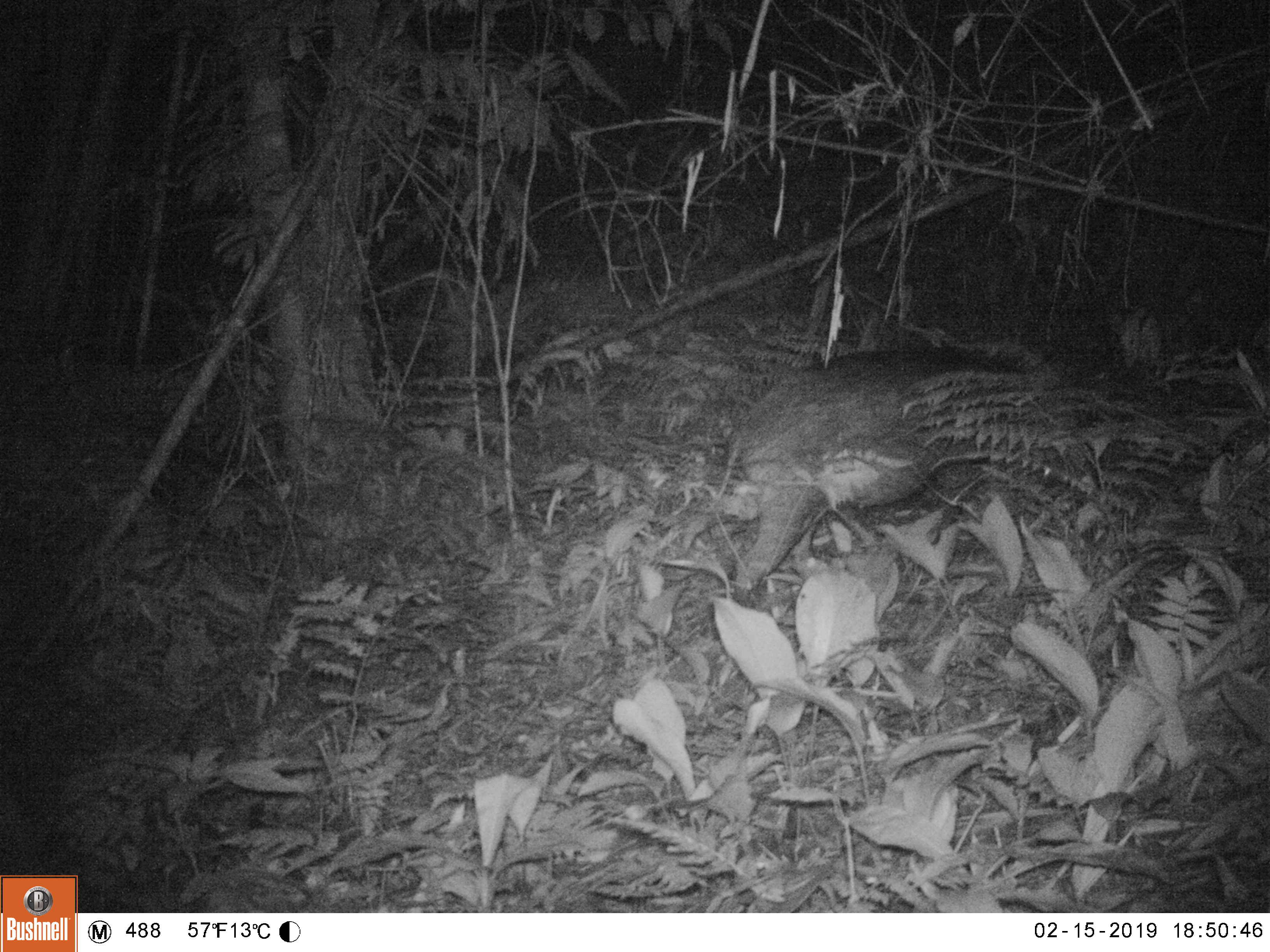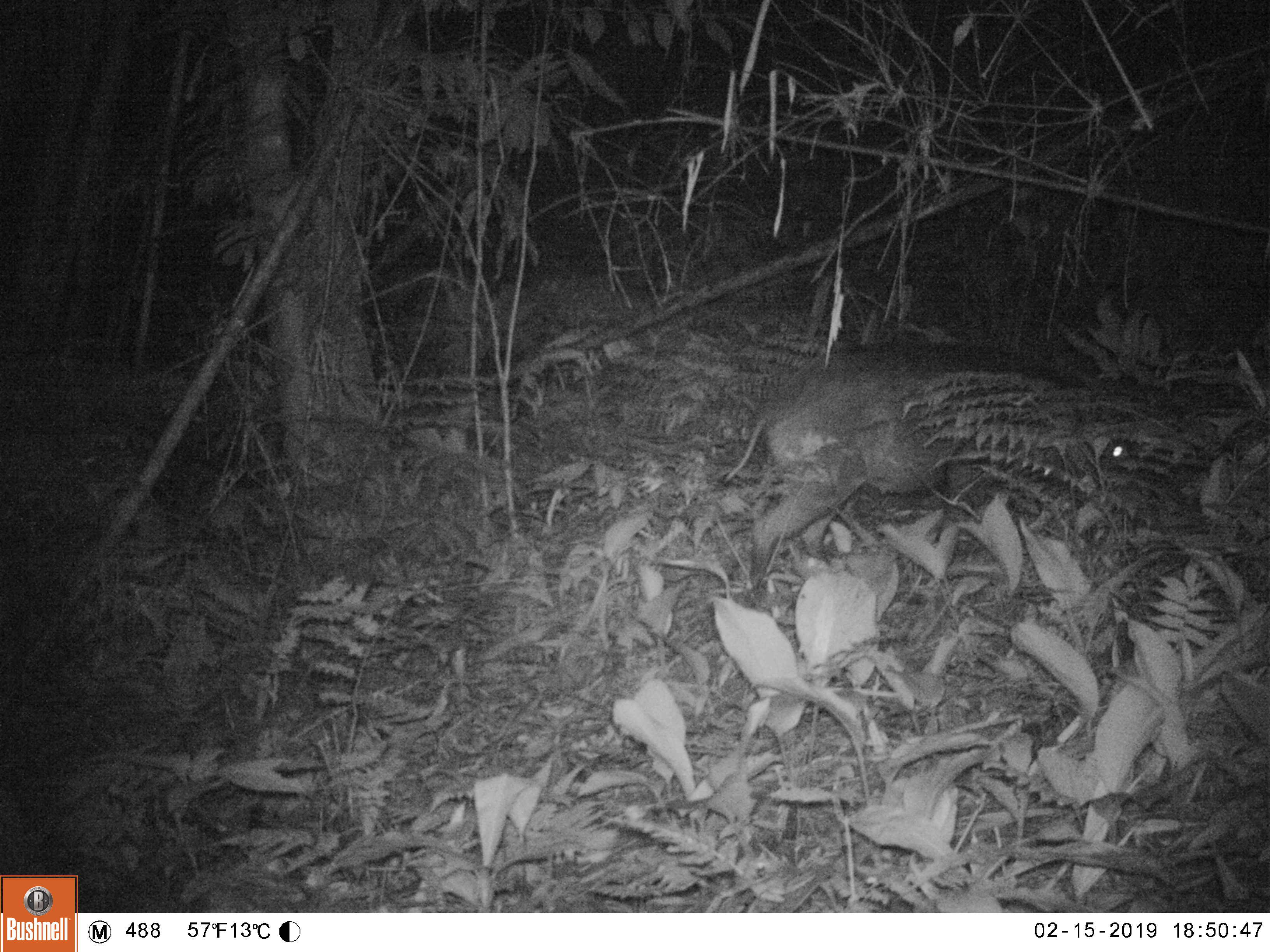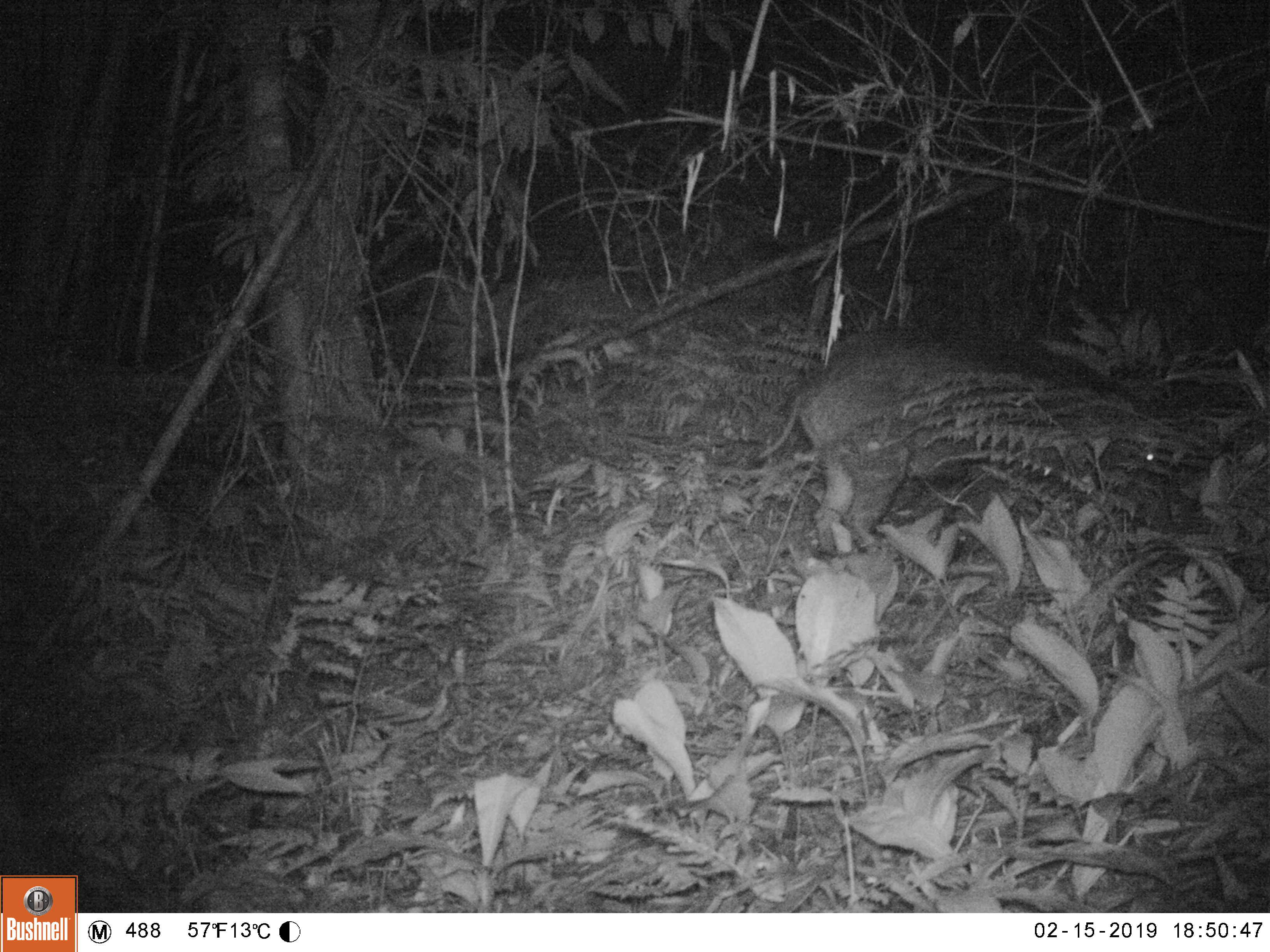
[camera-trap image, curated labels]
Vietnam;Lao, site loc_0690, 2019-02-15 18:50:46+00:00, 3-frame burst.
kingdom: Animalia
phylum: Chordata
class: Mammalia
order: Artiodactyla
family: Suidae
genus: Sus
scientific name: Sus scrofa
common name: eurasian wild pig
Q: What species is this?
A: Eurasian wild pig (Sus scrofa).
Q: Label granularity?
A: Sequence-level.